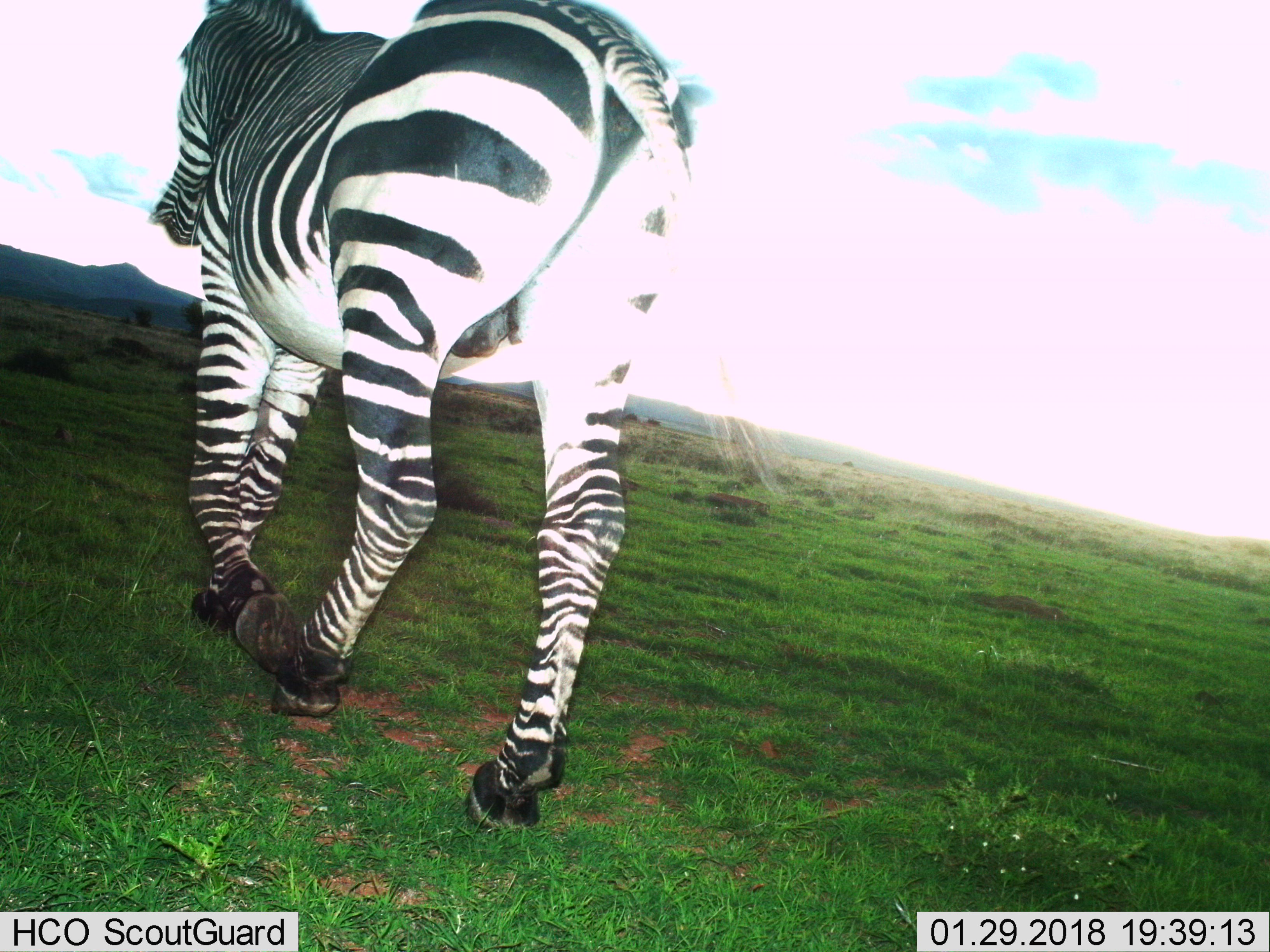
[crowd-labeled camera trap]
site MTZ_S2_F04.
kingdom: Animalia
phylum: Chordata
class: Mammalia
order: Perissodactyla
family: Equidae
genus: Equus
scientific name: Equus zebra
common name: mountain zebra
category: zebramountain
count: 1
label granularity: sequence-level